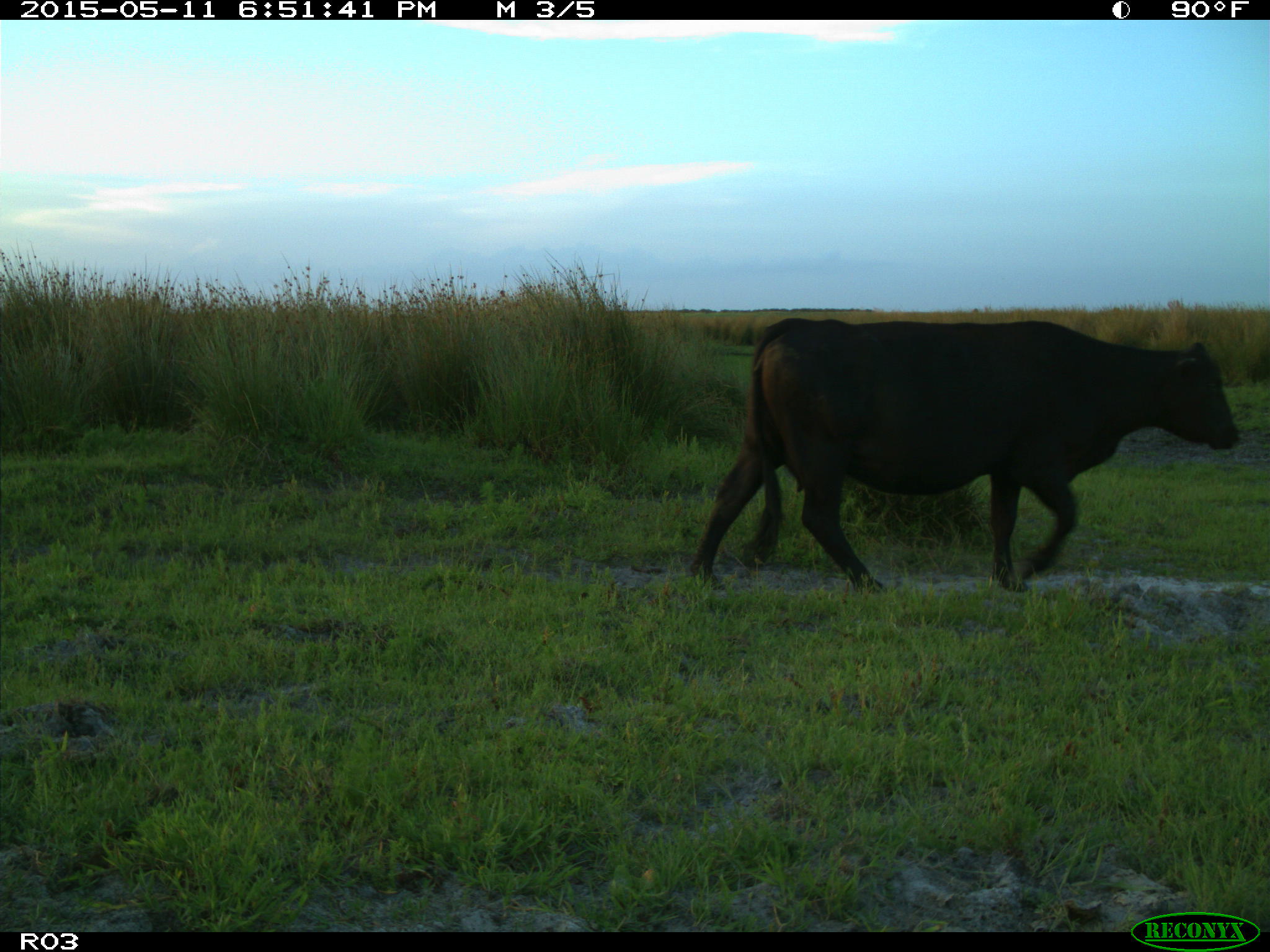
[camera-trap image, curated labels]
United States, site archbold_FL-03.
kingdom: Animalia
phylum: Chordata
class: Mammalia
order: Artiodactyla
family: Bovidae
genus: Bos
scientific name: Bos taurus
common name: domestic cow